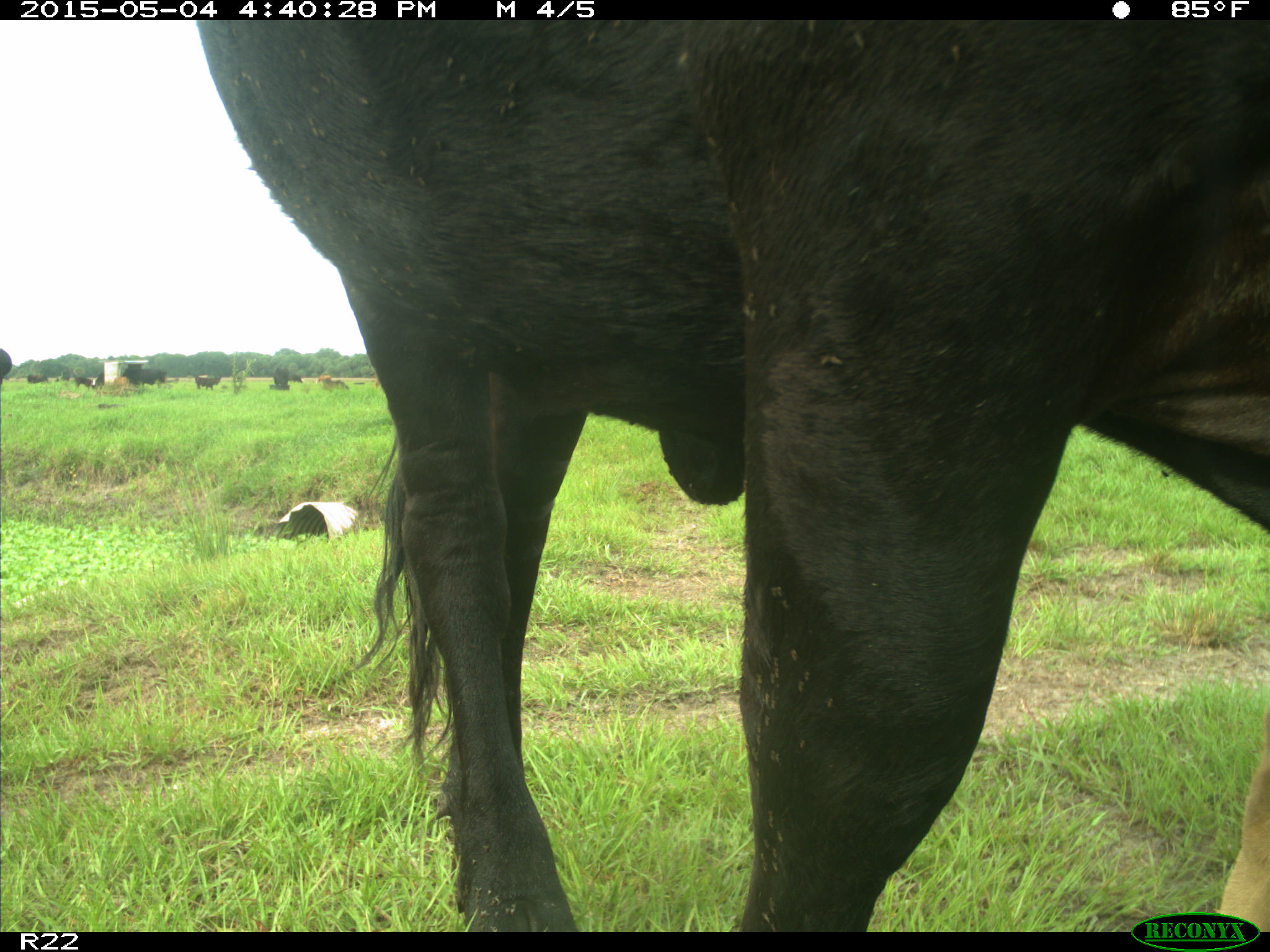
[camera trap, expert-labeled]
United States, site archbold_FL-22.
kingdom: Animalia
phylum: Chordata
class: Mammalia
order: Artiodactyla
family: Bovidae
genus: Bos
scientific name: Bos taurus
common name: domestic cow